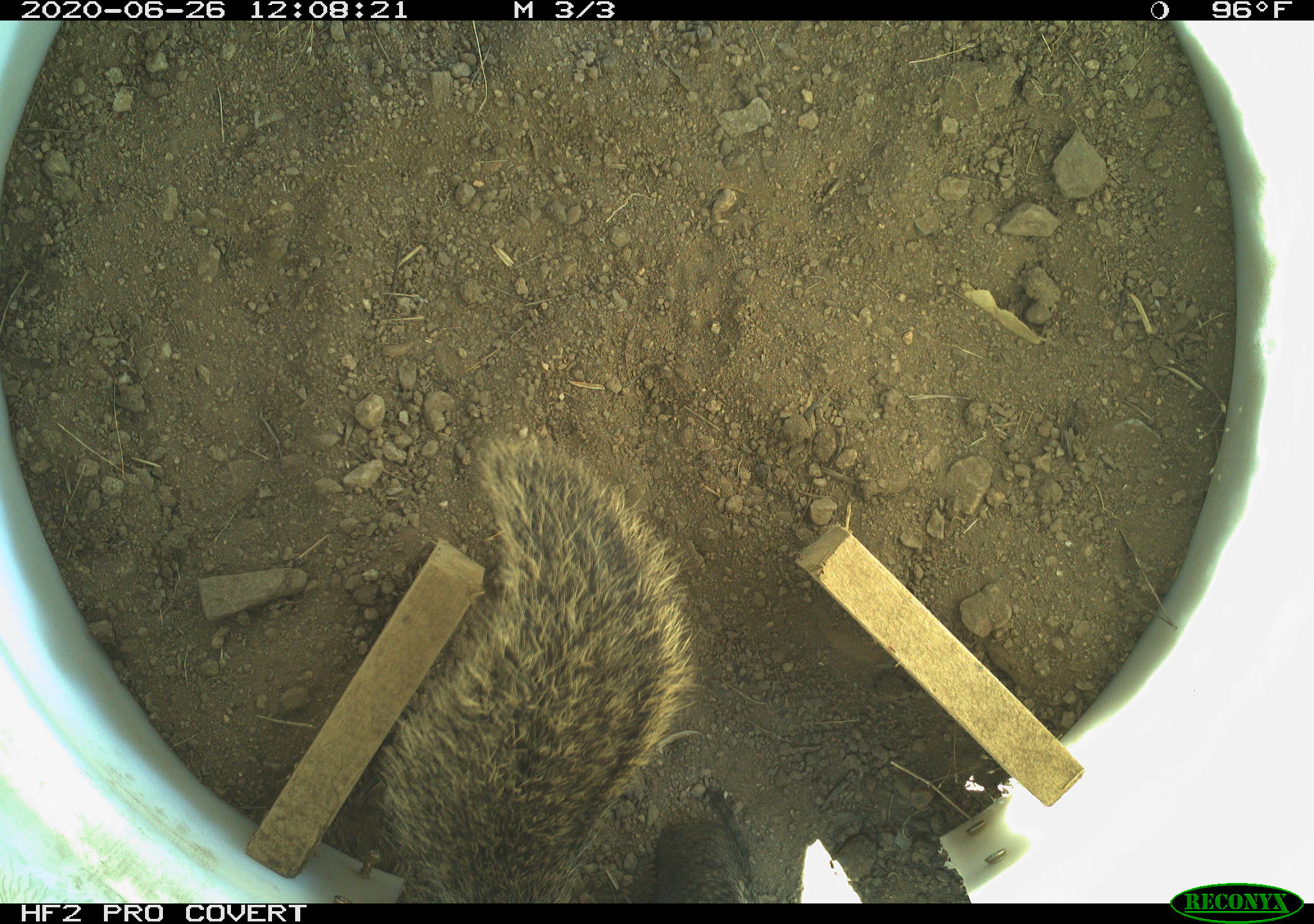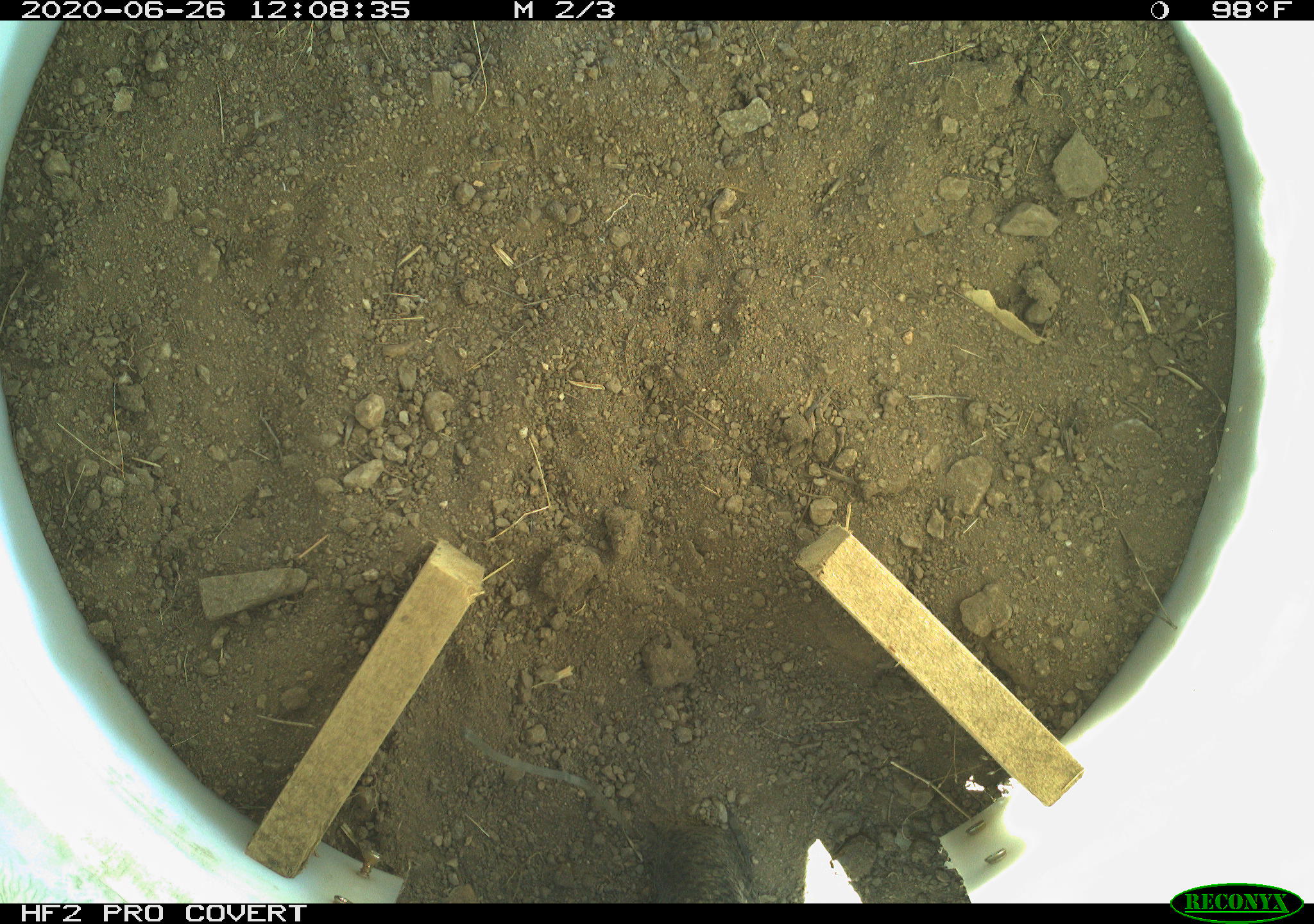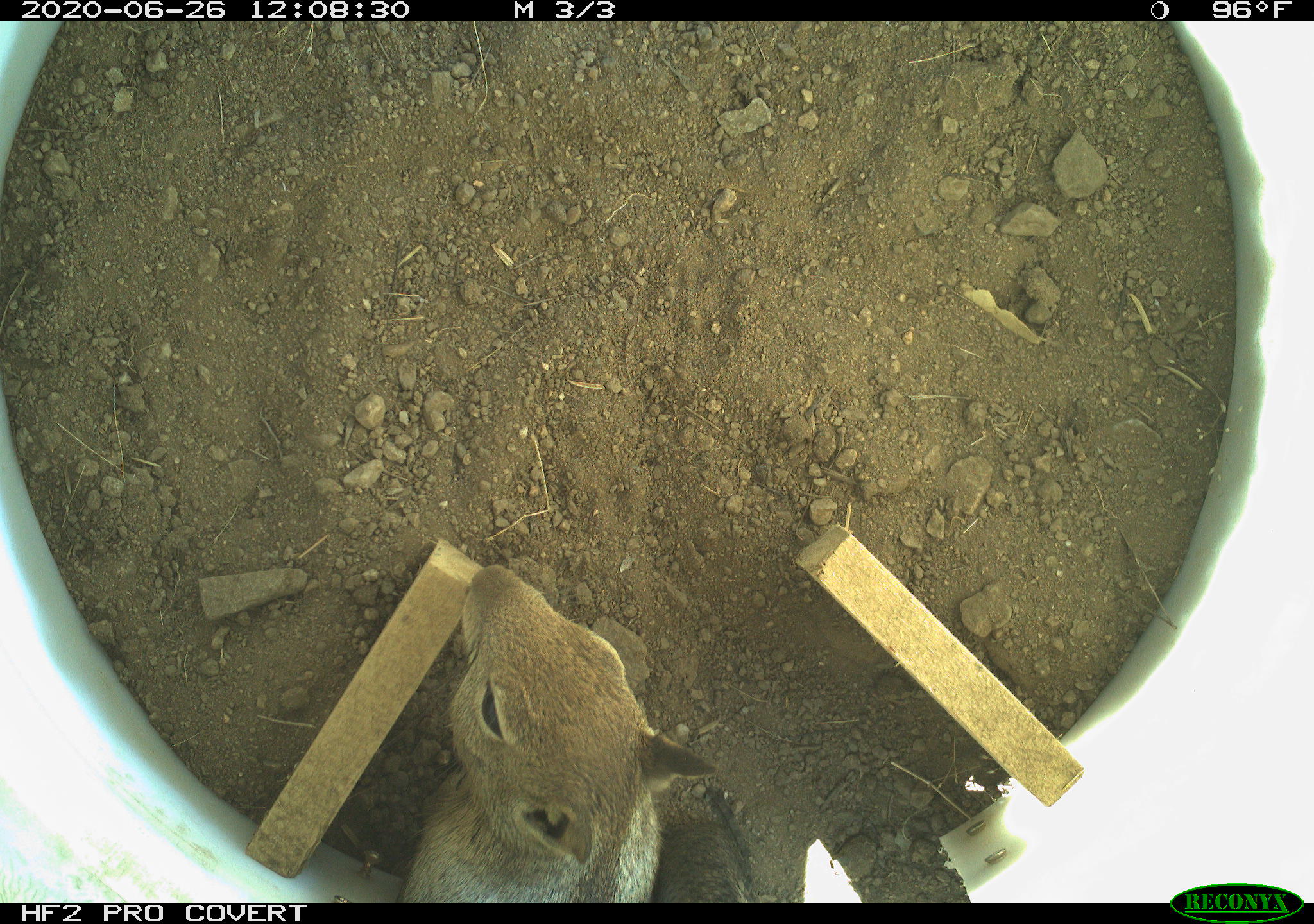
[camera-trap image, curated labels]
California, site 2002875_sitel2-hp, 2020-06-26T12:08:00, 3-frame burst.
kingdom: Animalia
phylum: Chordata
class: Mammalia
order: Rodentia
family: Sciuridae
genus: Otospermophilus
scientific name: Otospermophilus beecheyi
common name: california ground squirrel